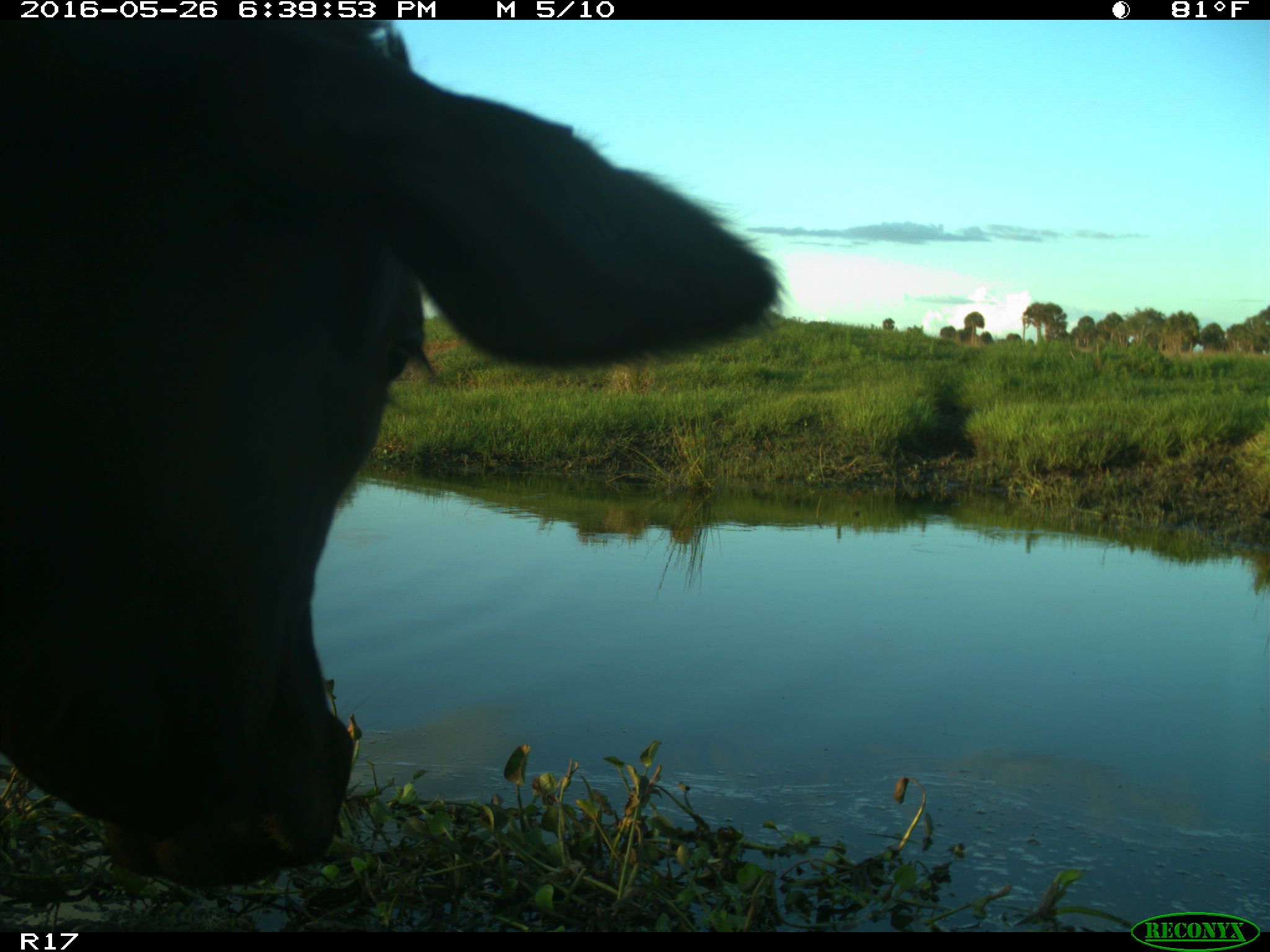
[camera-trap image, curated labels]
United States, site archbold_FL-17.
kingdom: Animalia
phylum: Chordata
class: Mammalia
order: Artiodactyla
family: Bovidae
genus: Bos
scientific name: Bos taurus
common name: domestic cow